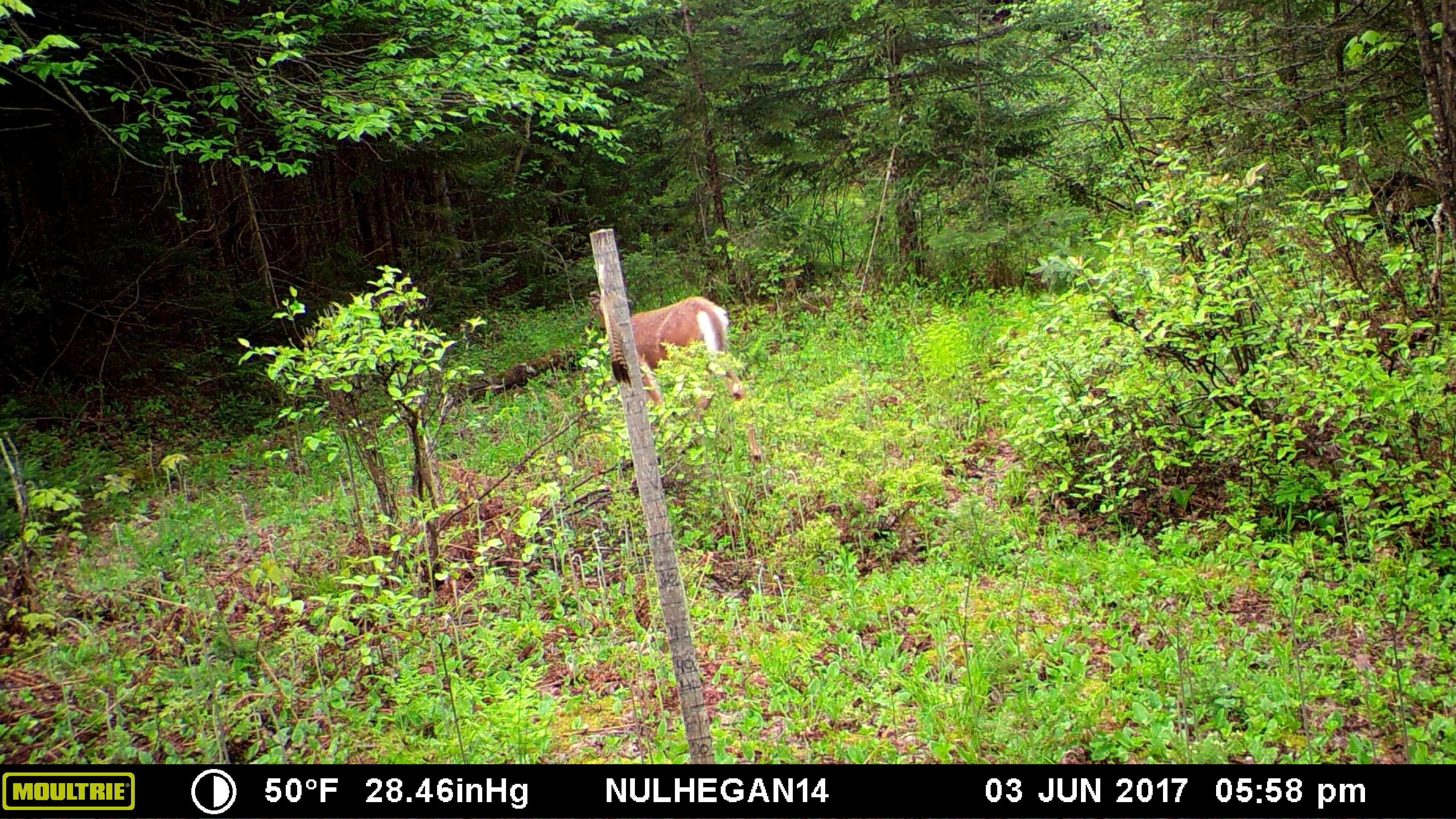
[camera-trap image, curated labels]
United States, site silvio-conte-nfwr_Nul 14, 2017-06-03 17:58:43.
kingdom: Animalia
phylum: Chordata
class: Mammalia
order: Artiodactyla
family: Cervidae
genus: Odocoileus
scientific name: Odocoileus virginianus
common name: white-tailed deer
White-tailed deer (Odocoileus virginianus).